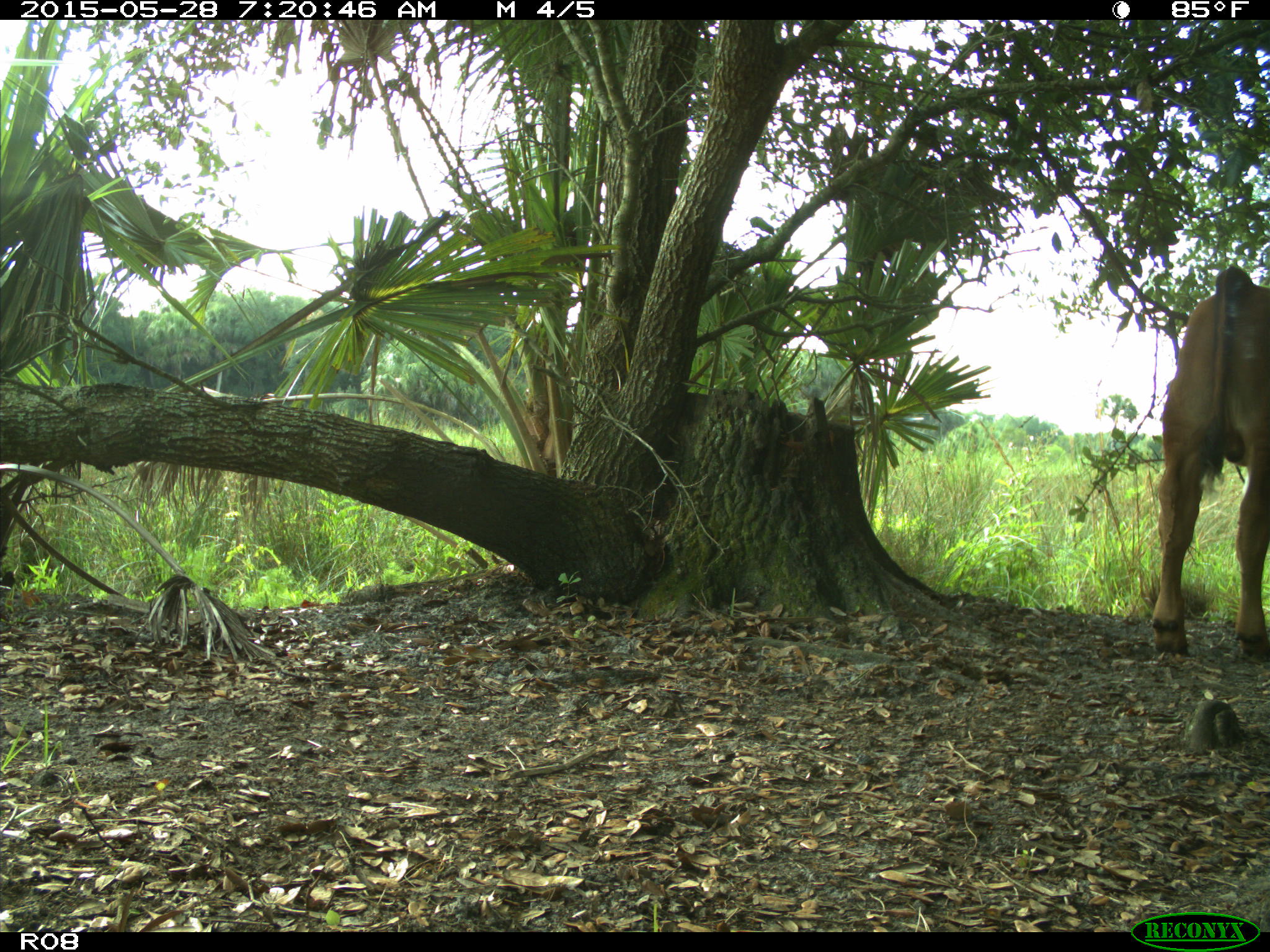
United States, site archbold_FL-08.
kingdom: Animalia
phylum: Chordata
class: Mammalia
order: Artiodactyla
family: Bovidae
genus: Bos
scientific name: Bos taurus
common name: domestic cow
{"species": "Bos taurus (domestic cow)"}